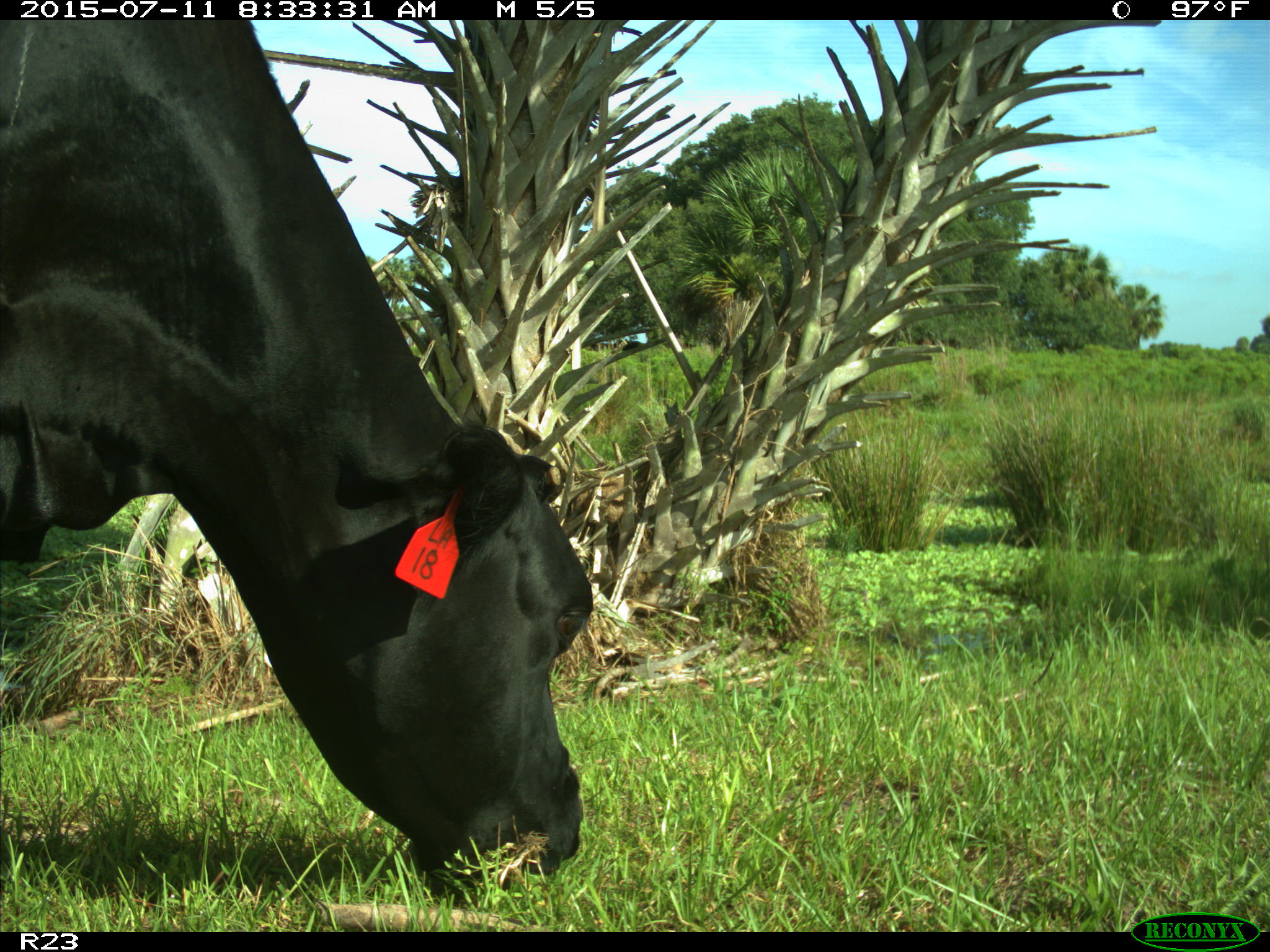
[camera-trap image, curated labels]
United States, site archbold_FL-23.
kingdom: Animalia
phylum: Chordata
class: Mammalia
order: Artiodactyla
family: Bovidae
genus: Bos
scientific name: Bos taurus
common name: domestic cow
Bos taurus (domestic cow).